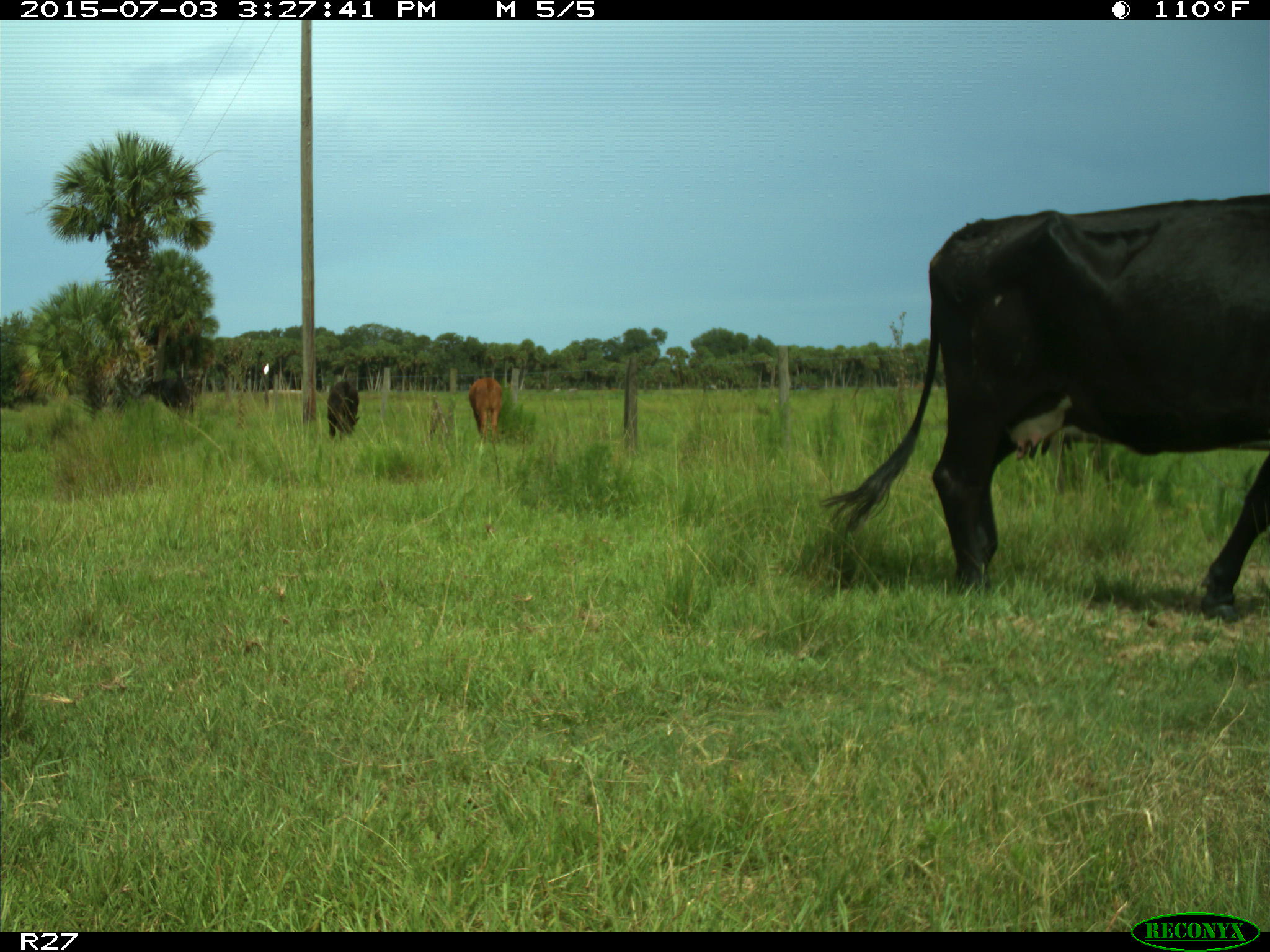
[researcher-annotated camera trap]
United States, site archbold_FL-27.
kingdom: Animalia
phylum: Chordata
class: Mammalia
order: Artiodactyla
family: Bovidae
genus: Bos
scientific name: Bos taurus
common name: domestic cow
Bos taurus (domestic cow).